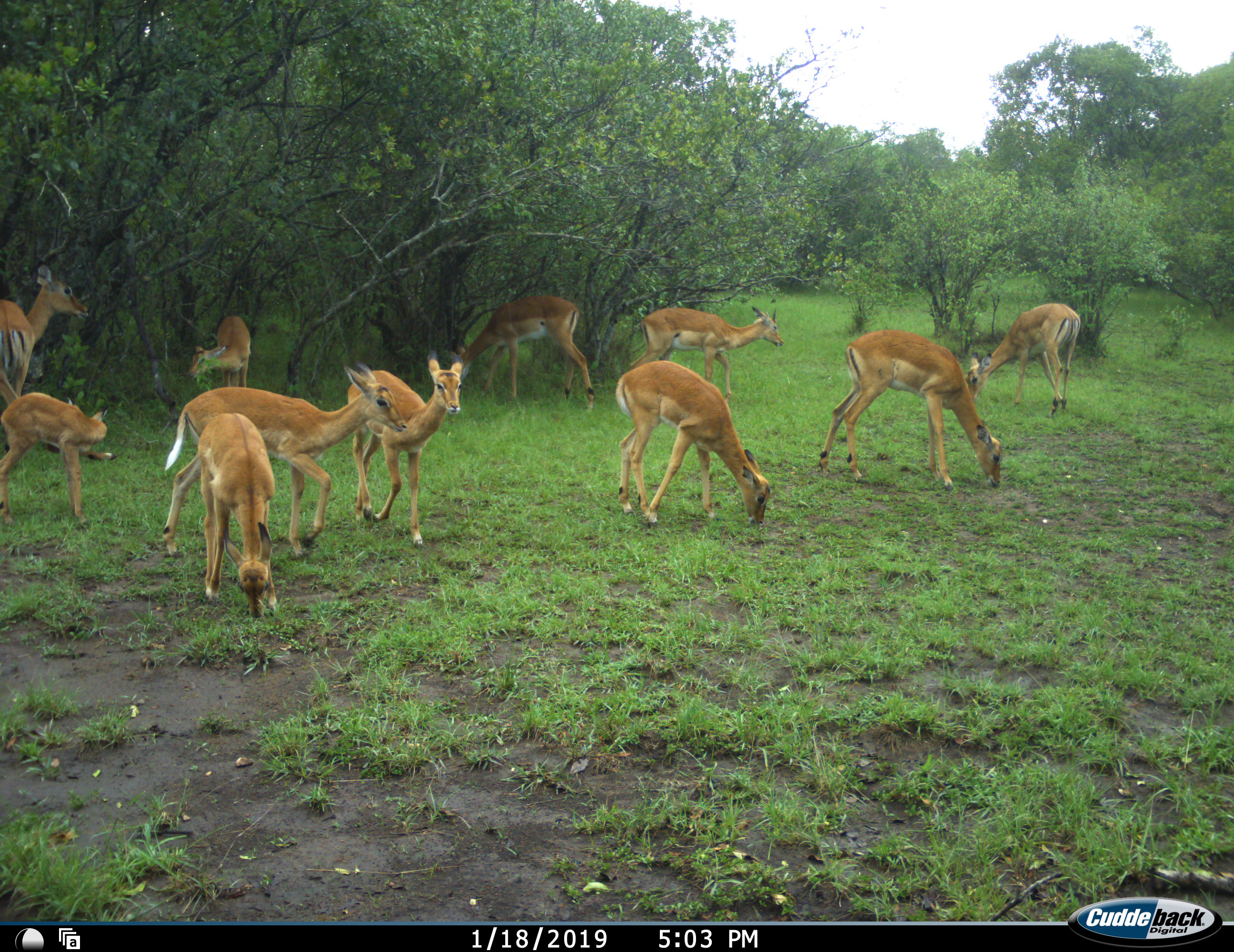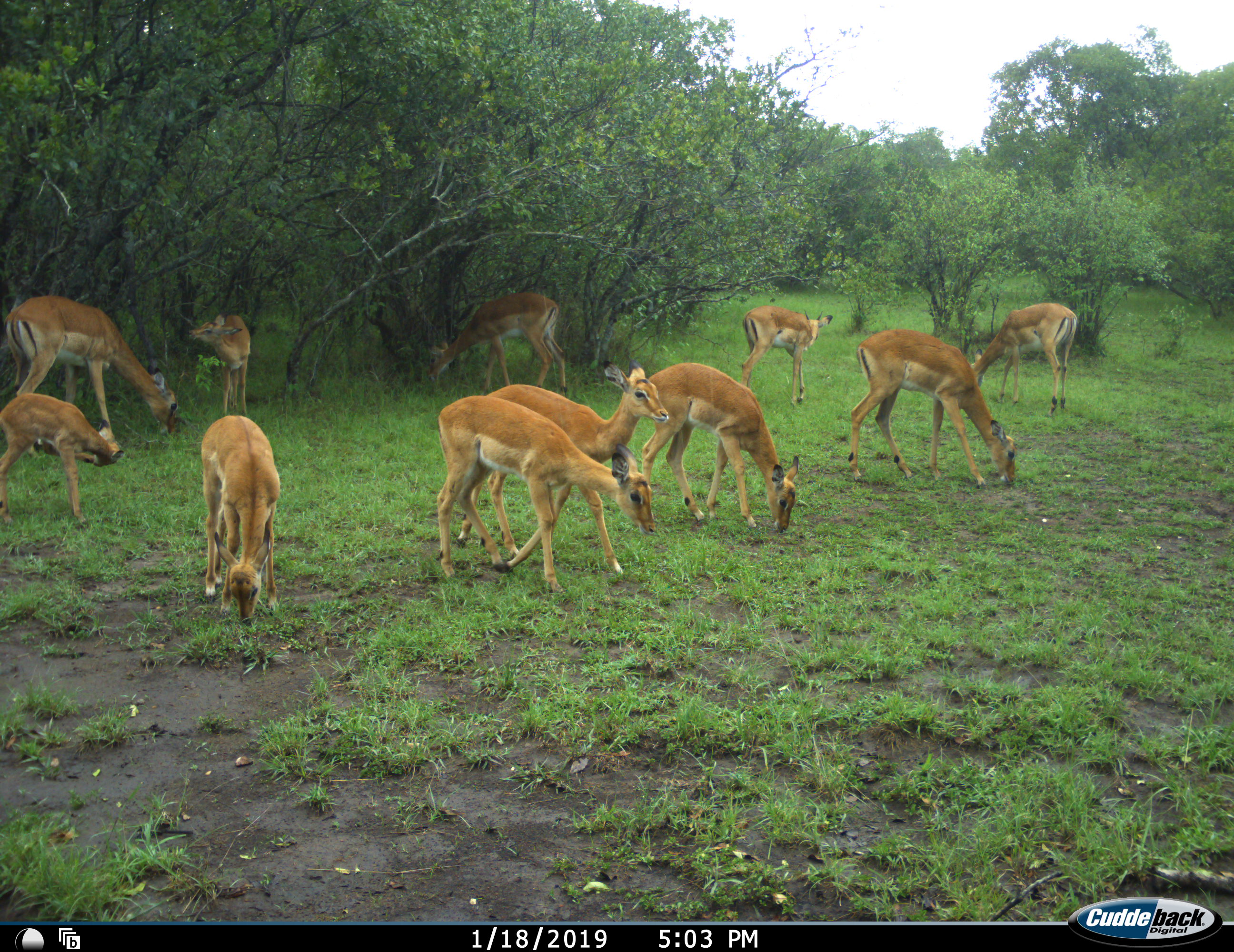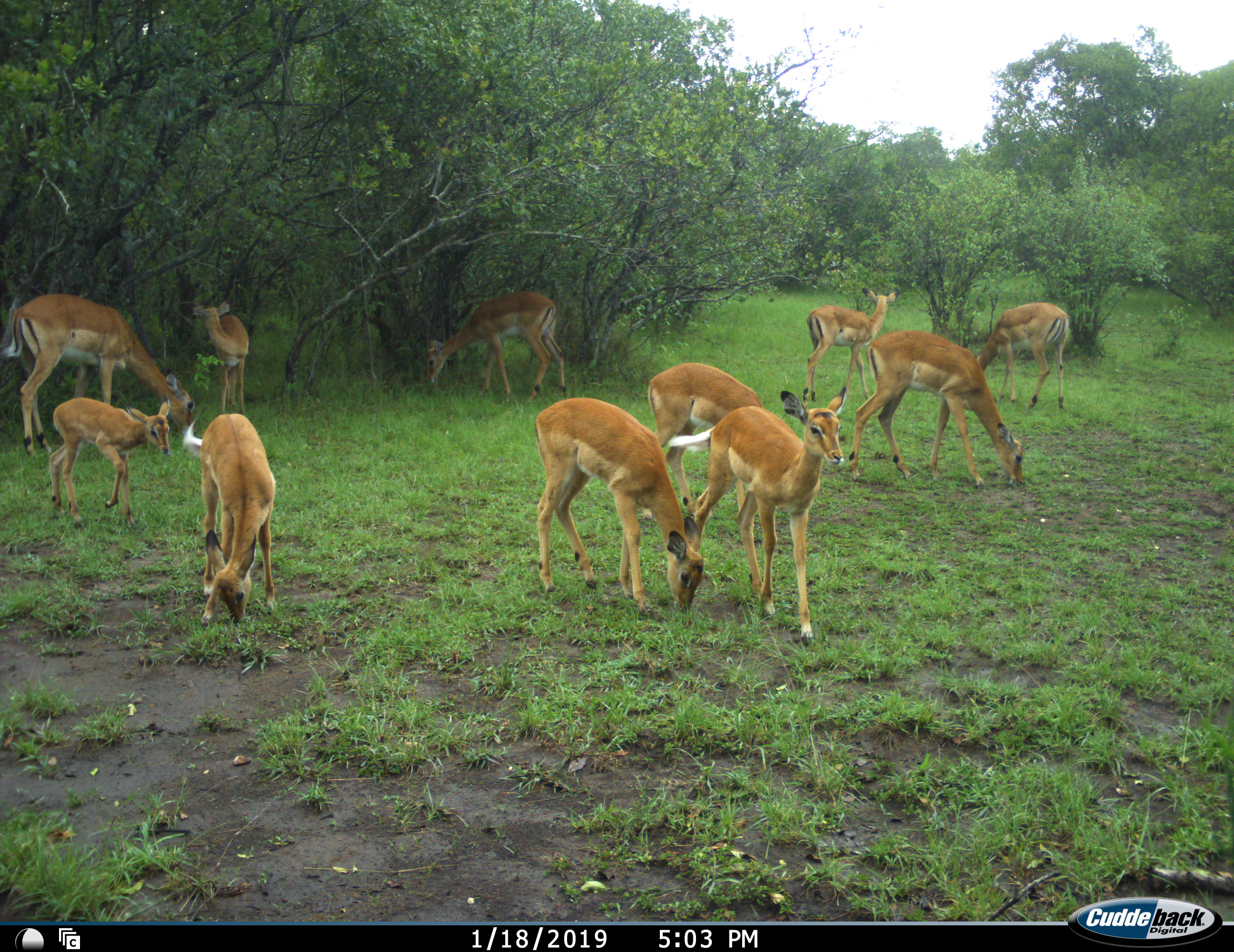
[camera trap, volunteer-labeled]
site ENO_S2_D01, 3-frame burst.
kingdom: Animalia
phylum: Chordata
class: Mammalia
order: Artiodactyla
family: Bovidae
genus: Aepyceros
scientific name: Aepyceros melampus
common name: impala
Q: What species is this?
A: Impala (Aepyceros melampus).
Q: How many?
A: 11-50.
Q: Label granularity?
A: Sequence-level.